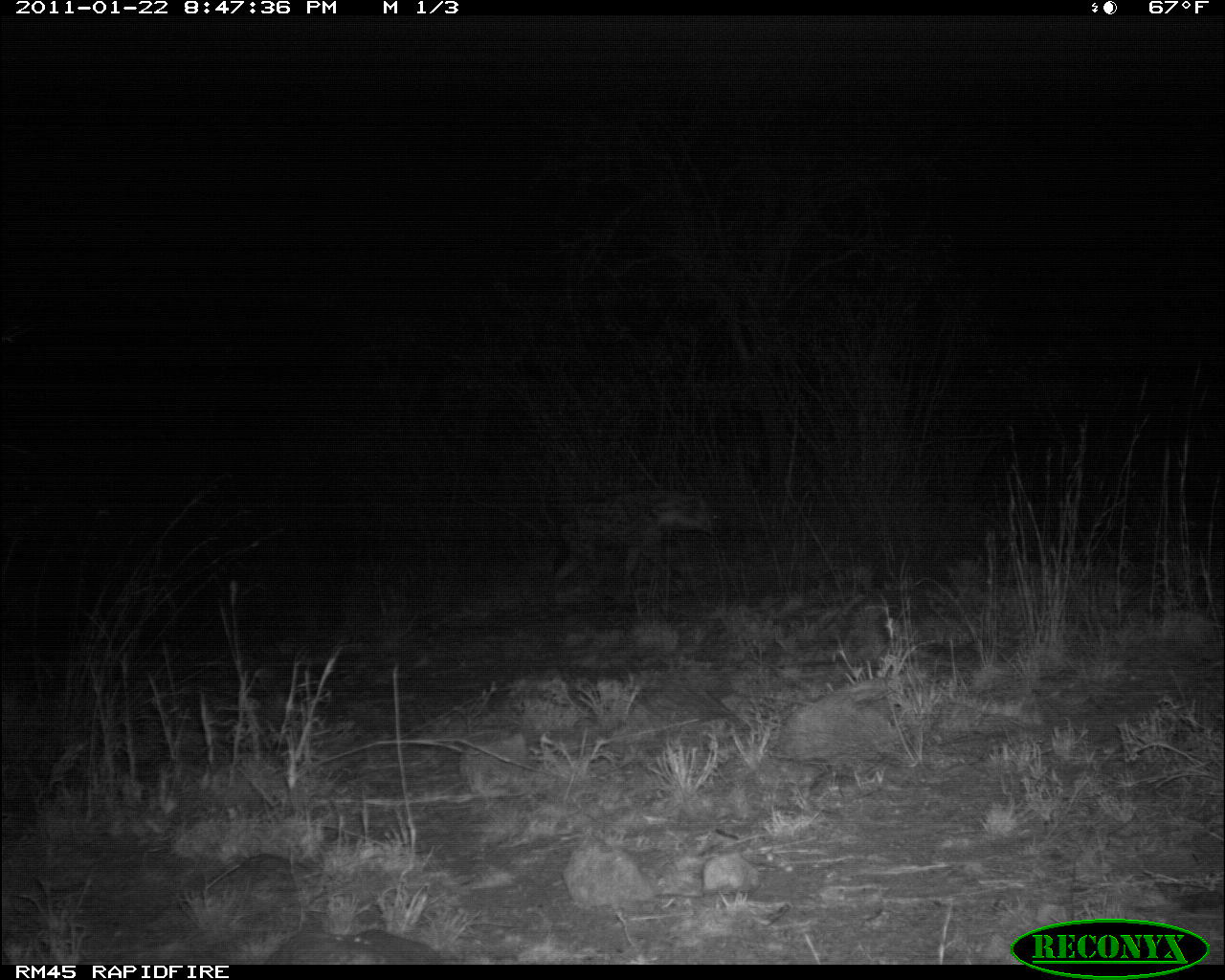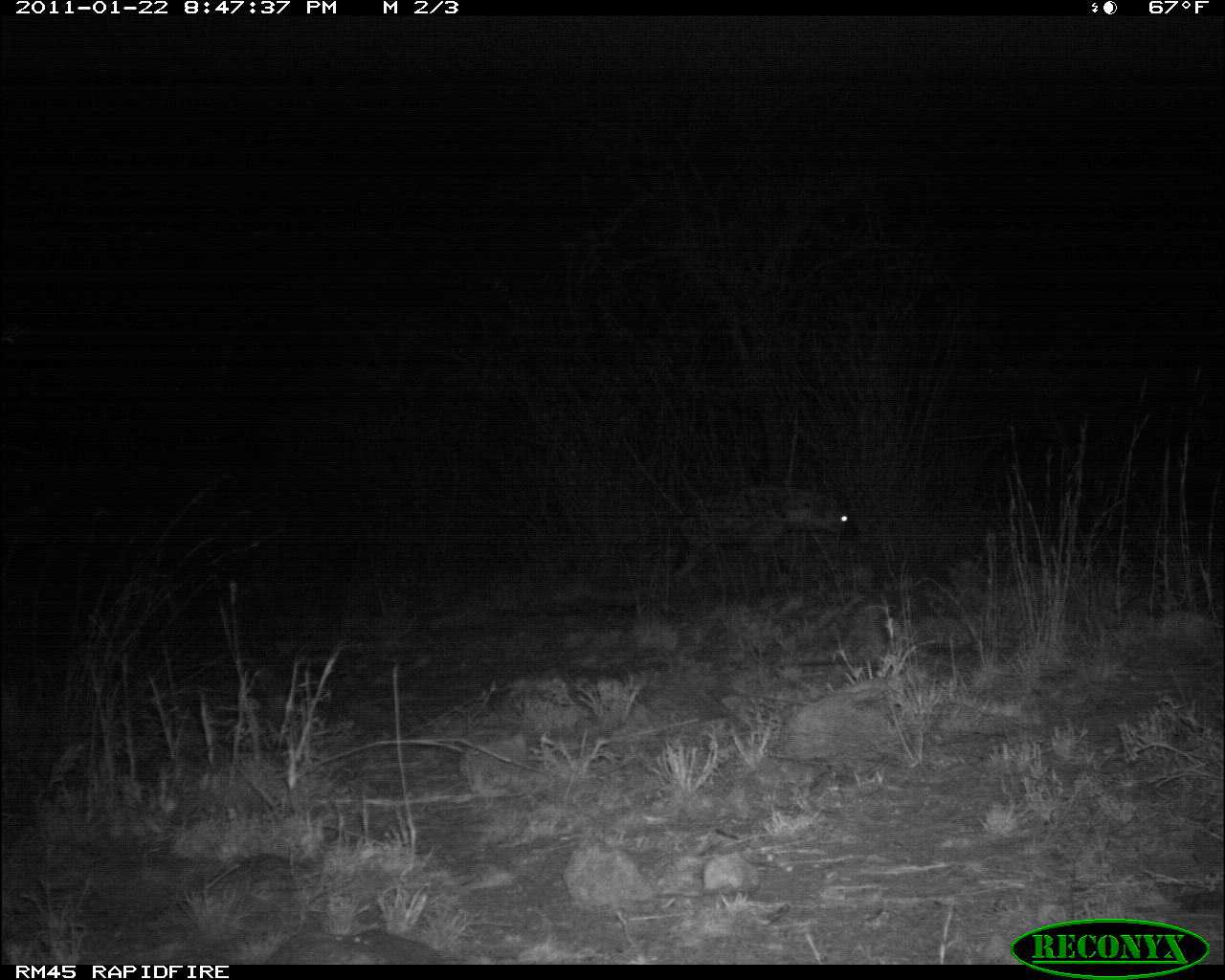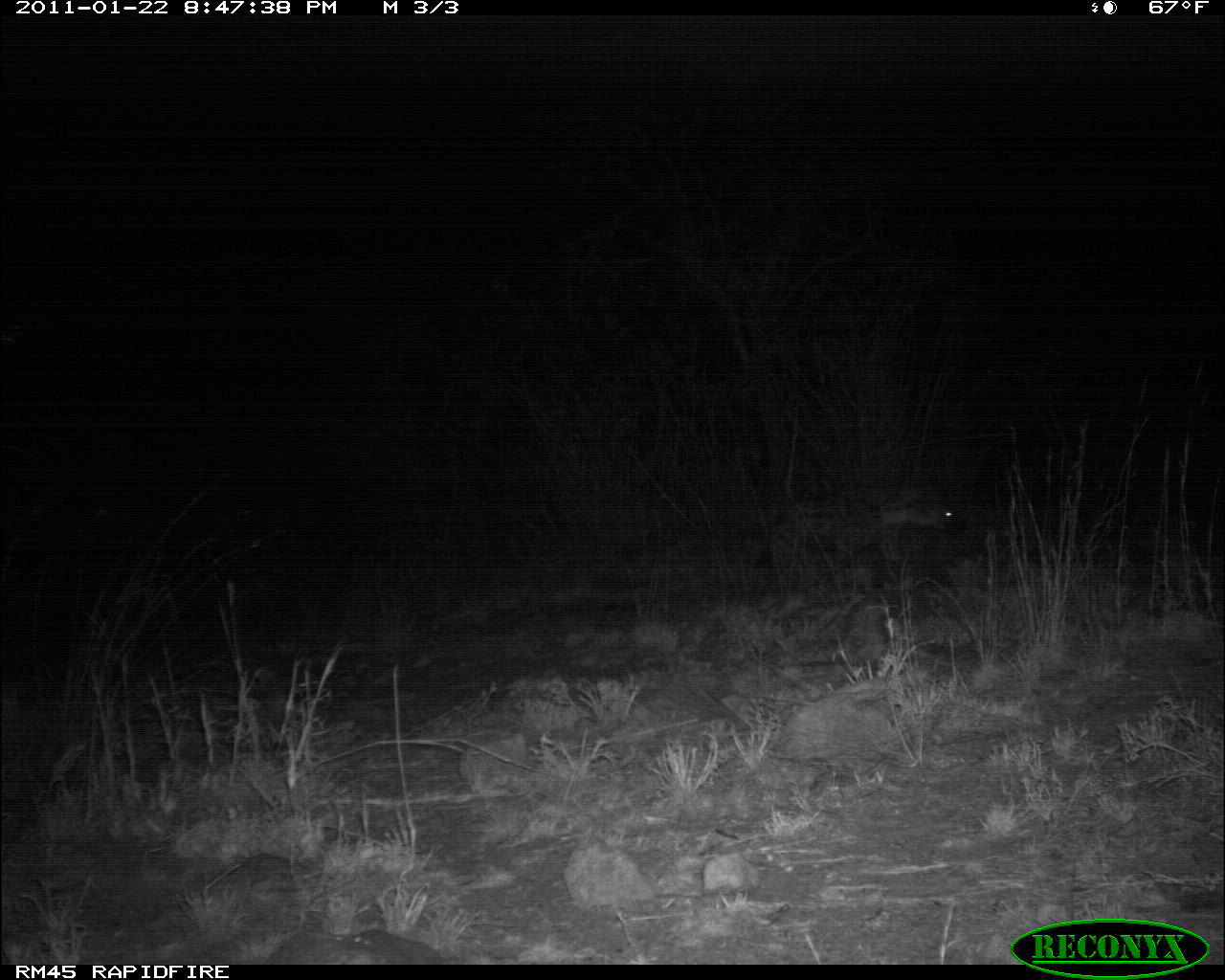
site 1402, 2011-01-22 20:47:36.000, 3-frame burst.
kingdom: Animalia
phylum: Chordata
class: Mammalia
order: Carnivora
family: Hyaenidae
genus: Crocuta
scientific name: Crocuta crocuta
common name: spotted hyena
Crocuta crocuta (spotted hyena), count 1.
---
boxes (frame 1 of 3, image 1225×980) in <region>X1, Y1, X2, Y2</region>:
crocuta crocuta: <region>548, 483, 723, 599</region>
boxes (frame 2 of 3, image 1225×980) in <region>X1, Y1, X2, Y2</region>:
crocuta crocuta: <region>670, 478, 859, 598</region>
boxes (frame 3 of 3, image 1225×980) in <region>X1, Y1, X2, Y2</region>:
crocuta crocuta: <region>751, 470, 965, 575</region>